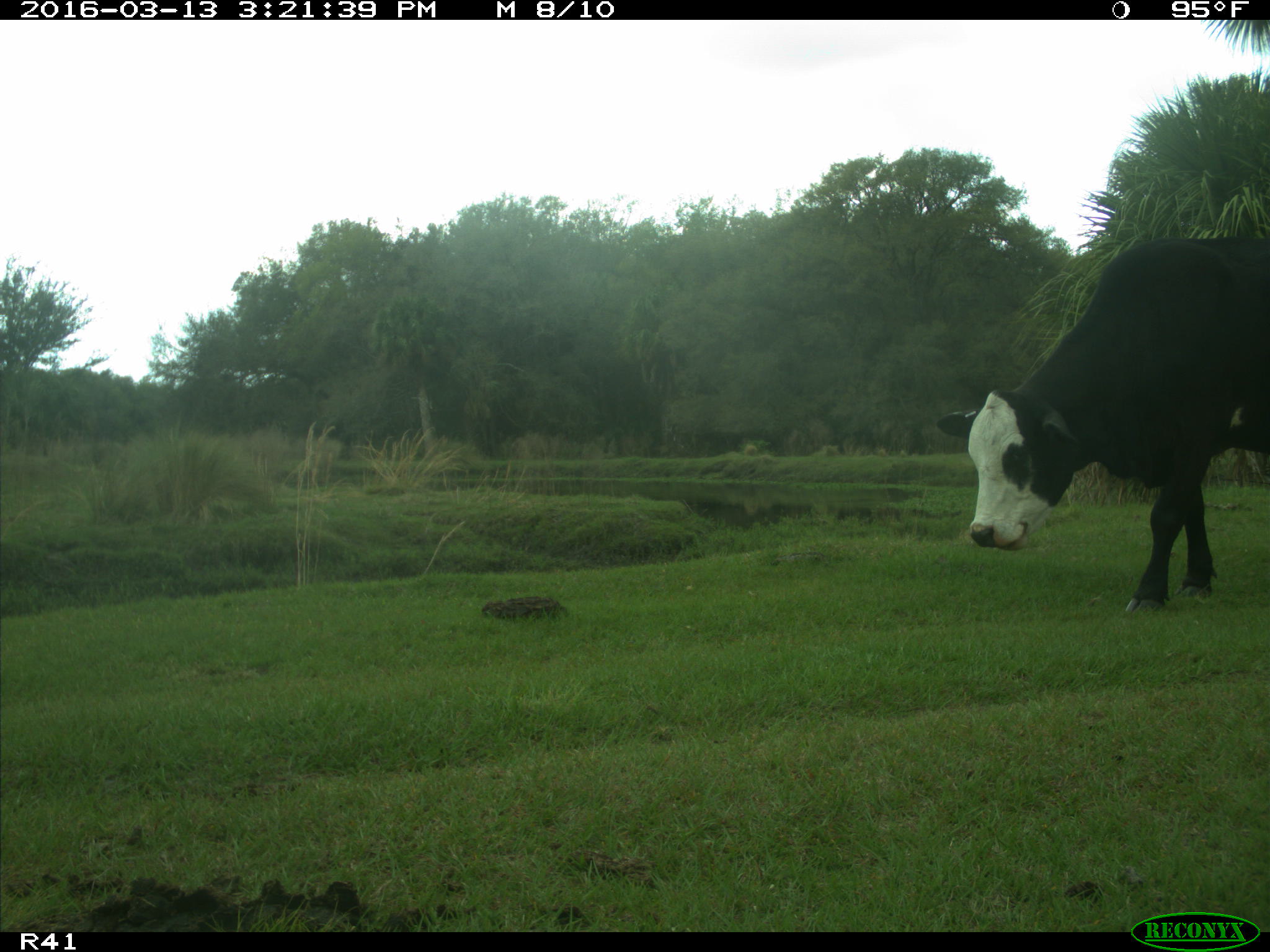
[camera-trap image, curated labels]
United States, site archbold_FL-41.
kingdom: Animalia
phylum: Chordata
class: Mammalia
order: Artiodactyla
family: Bovidae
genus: Bos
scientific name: Bos taurus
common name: domestic cow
Bos taurus (domestic cow).